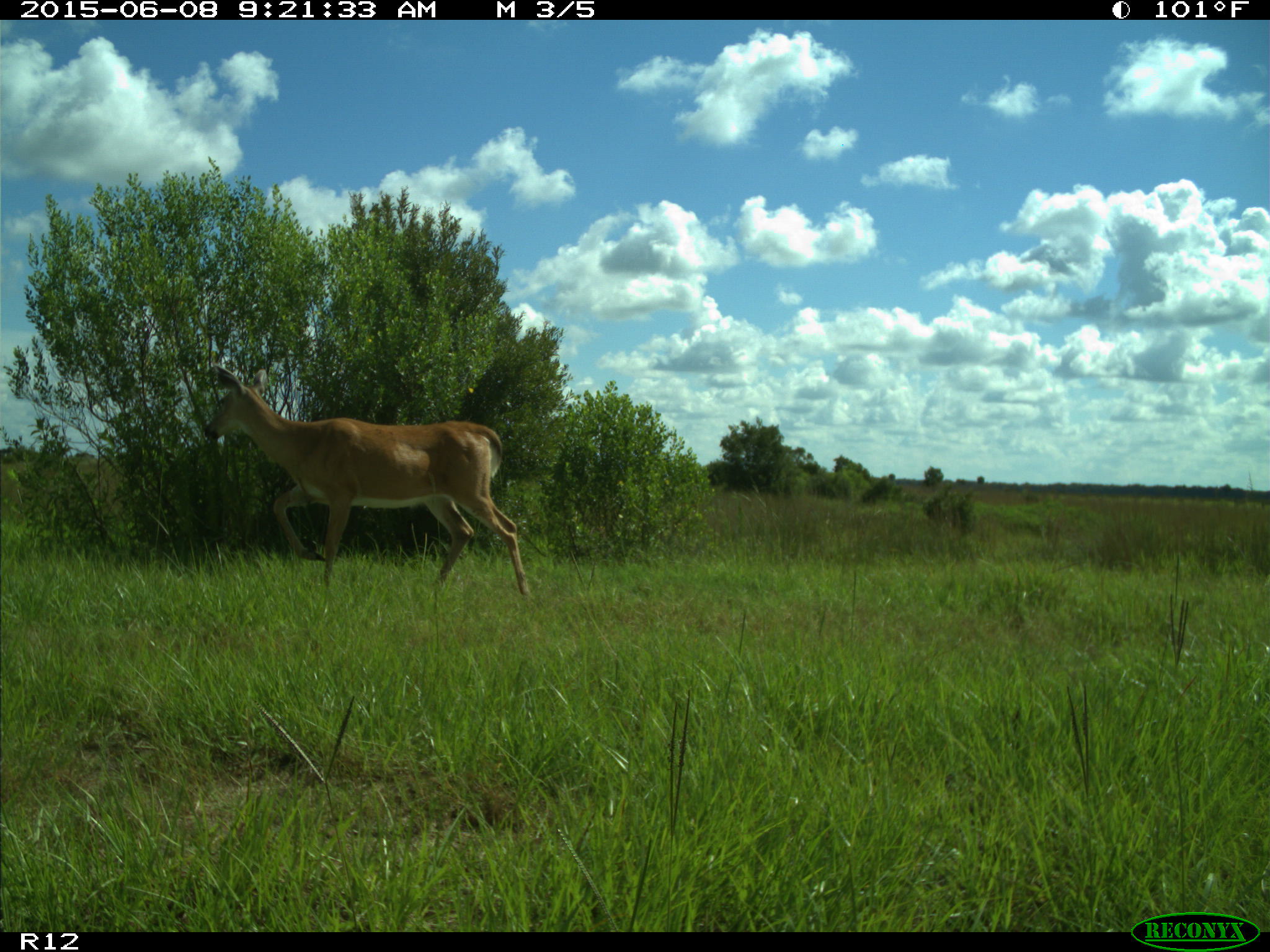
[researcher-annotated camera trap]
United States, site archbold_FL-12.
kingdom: Animalia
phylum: Chordata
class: Mammalia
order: Artiodactyla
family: Cervidae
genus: Odocoileus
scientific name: Odocoileus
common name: deer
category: unidentified deer